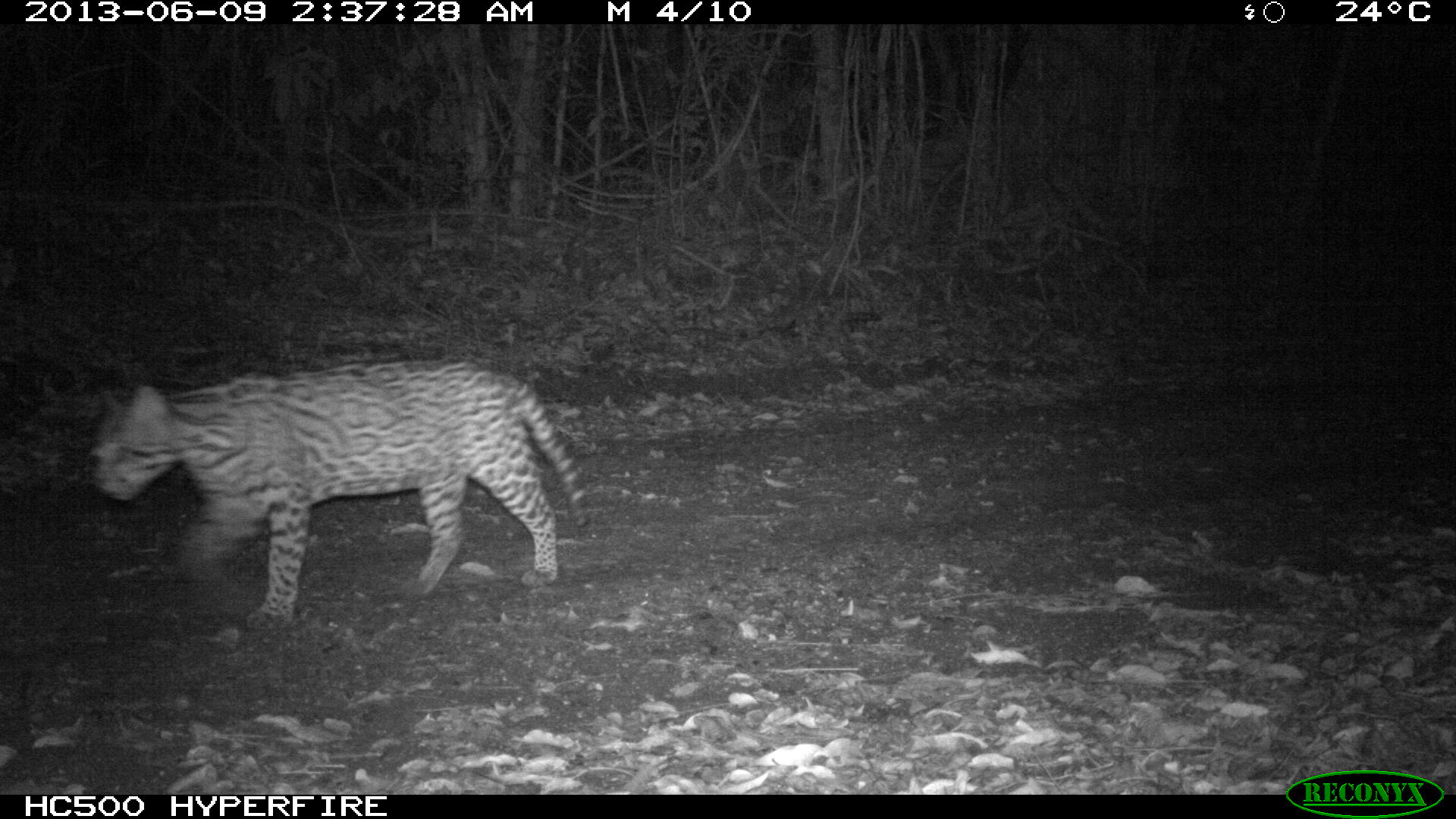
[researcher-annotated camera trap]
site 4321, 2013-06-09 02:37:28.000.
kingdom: Animalia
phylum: Chordata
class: Mammalia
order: Carnivora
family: Felidae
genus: Leopardus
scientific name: Leopardus pardalis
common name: ocelot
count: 1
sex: male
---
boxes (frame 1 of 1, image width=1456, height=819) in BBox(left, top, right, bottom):
leopardus pardalis: BBox(89, 358, 588, 627)